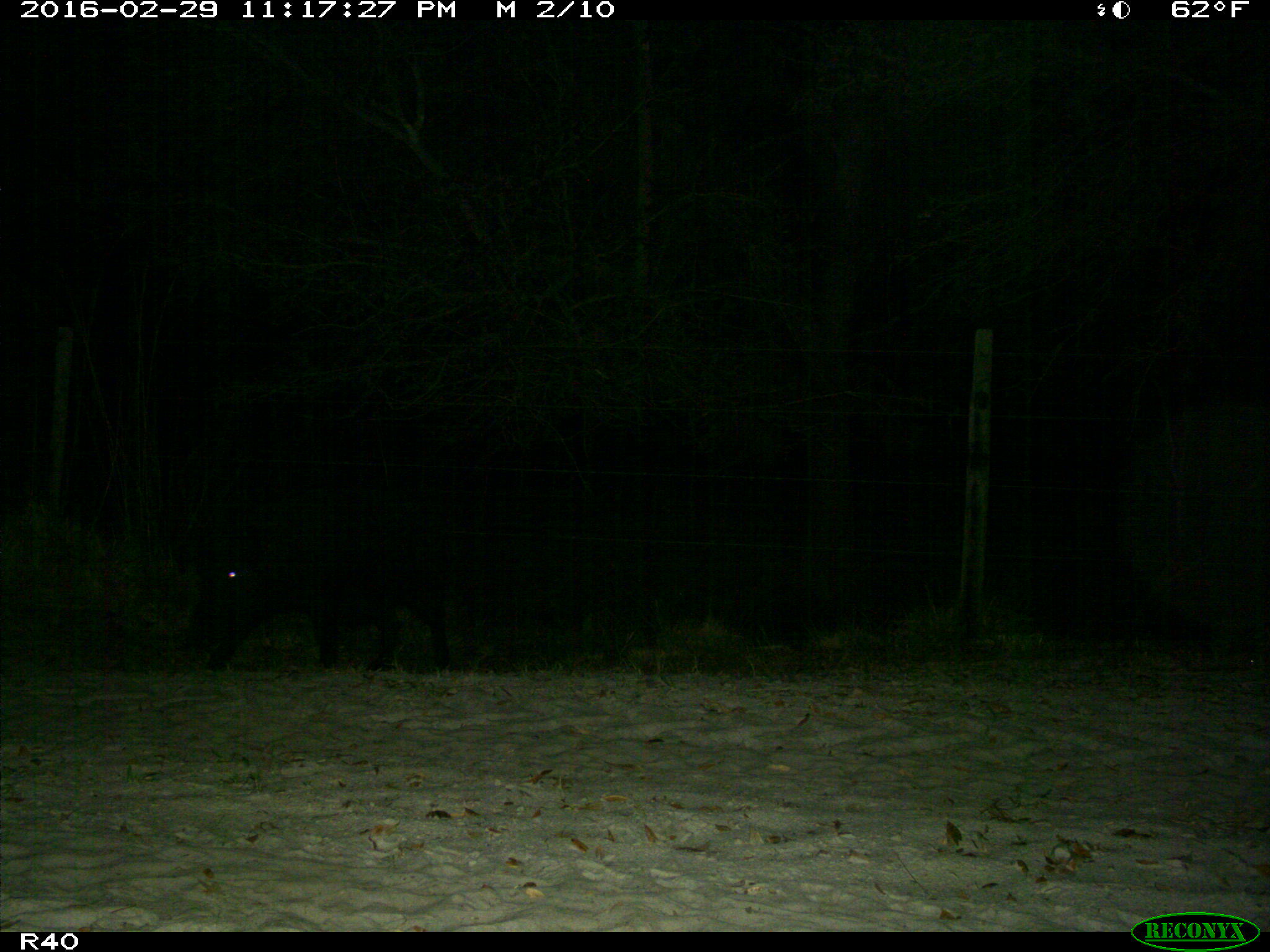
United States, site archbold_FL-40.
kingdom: Animalia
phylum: Chordata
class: Mammalia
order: Artiodactyla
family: Suidae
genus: Sus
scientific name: Sus scrofa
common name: wild boar